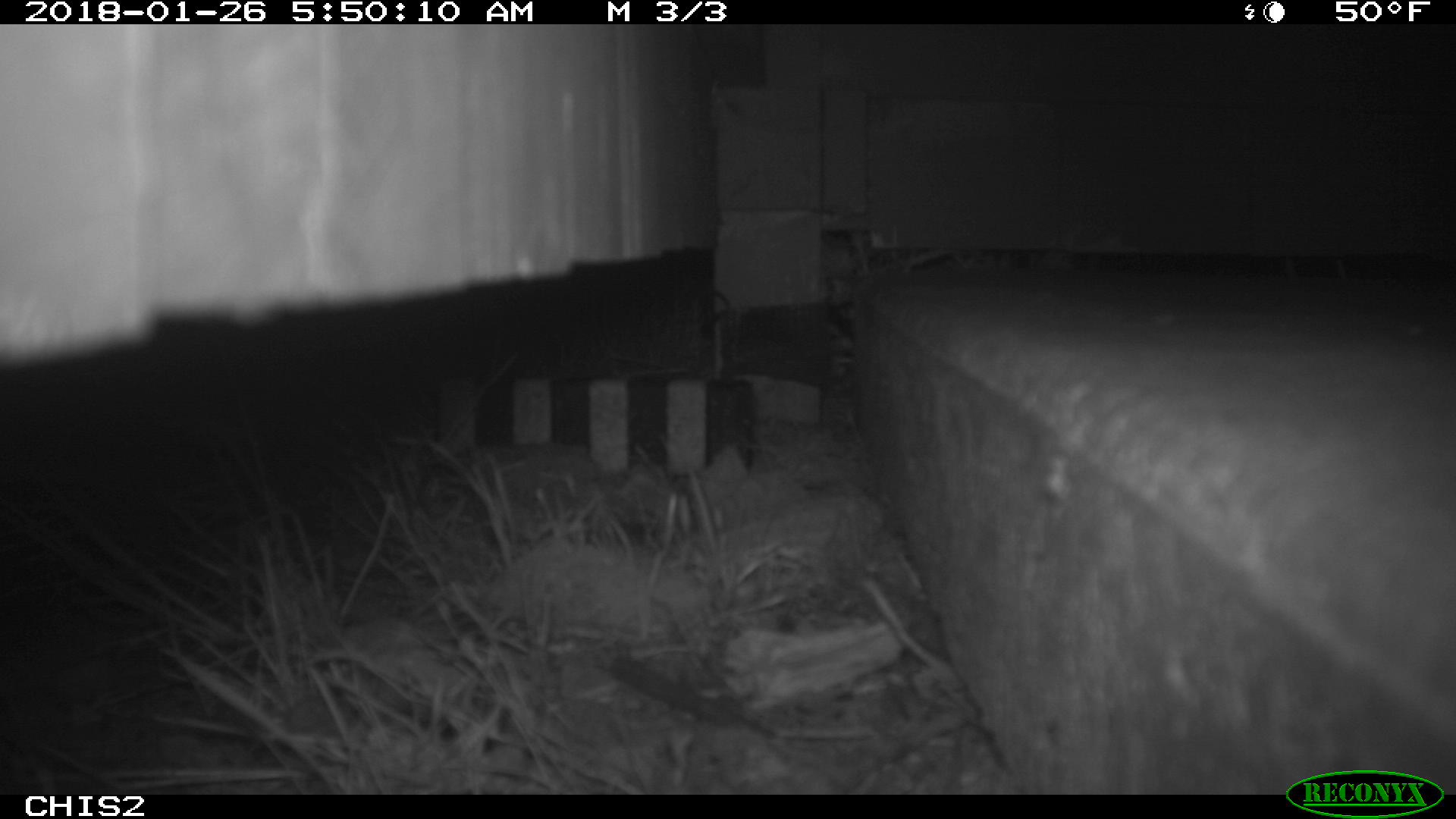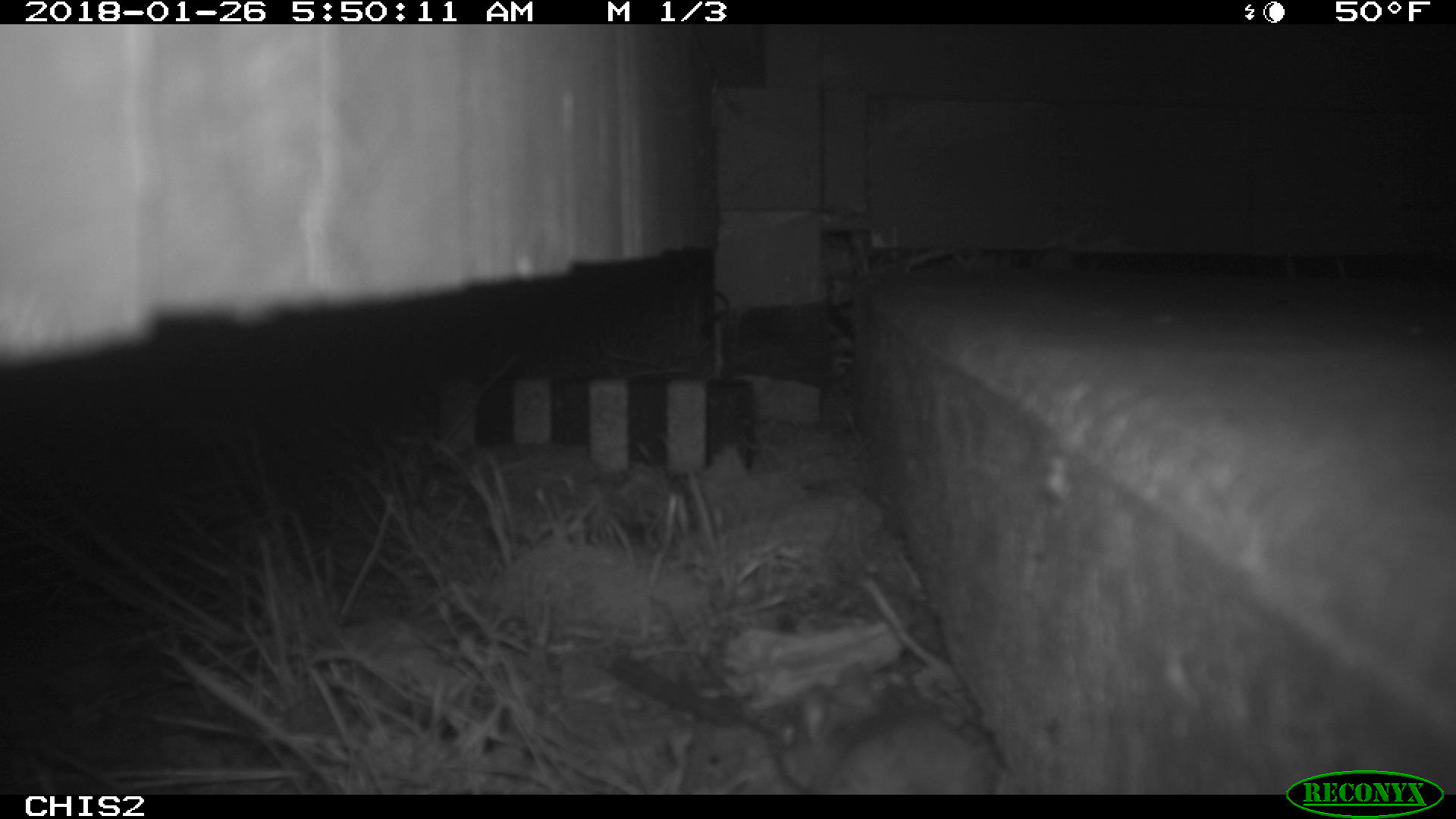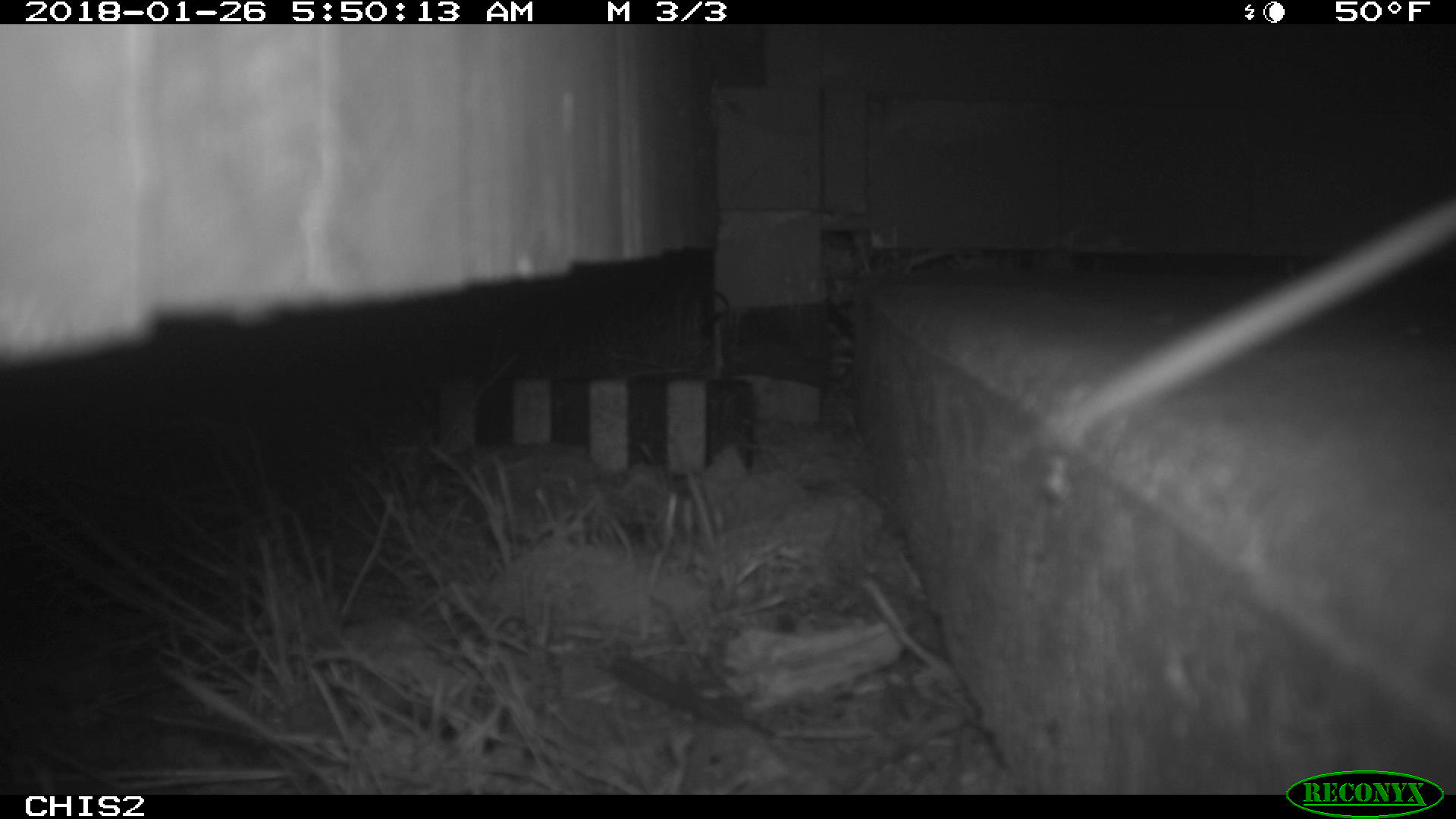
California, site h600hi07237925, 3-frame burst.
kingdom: Animalia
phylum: Chordata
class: Mammalia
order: Rodentia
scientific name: Rodentia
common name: rodent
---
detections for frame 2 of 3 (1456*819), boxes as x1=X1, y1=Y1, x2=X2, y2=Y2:
rodent: x1=776, y1=664, x2=994, y2=795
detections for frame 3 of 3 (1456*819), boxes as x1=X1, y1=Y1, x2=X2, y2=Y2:
rodent: x1=1028, y1=198, x2=1455, y2=444